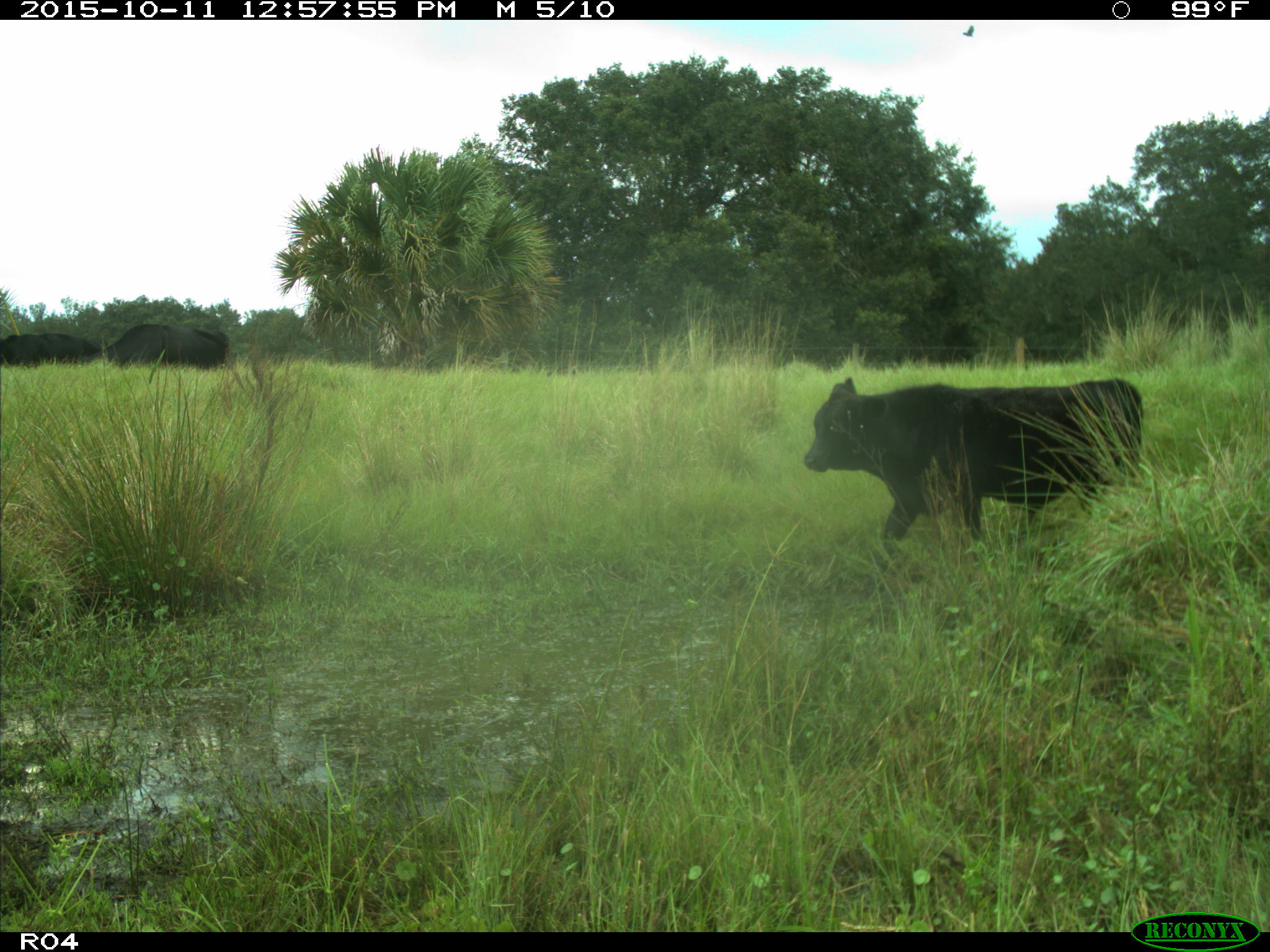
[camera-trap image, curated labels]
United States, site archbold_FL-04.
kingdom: Animalia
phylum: Chordata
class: Mammalia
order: Artiodactyla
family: Bovidae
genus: Bos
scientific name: Bos taurus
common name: domestic cow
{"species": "Bos taurus (domestic cow)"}